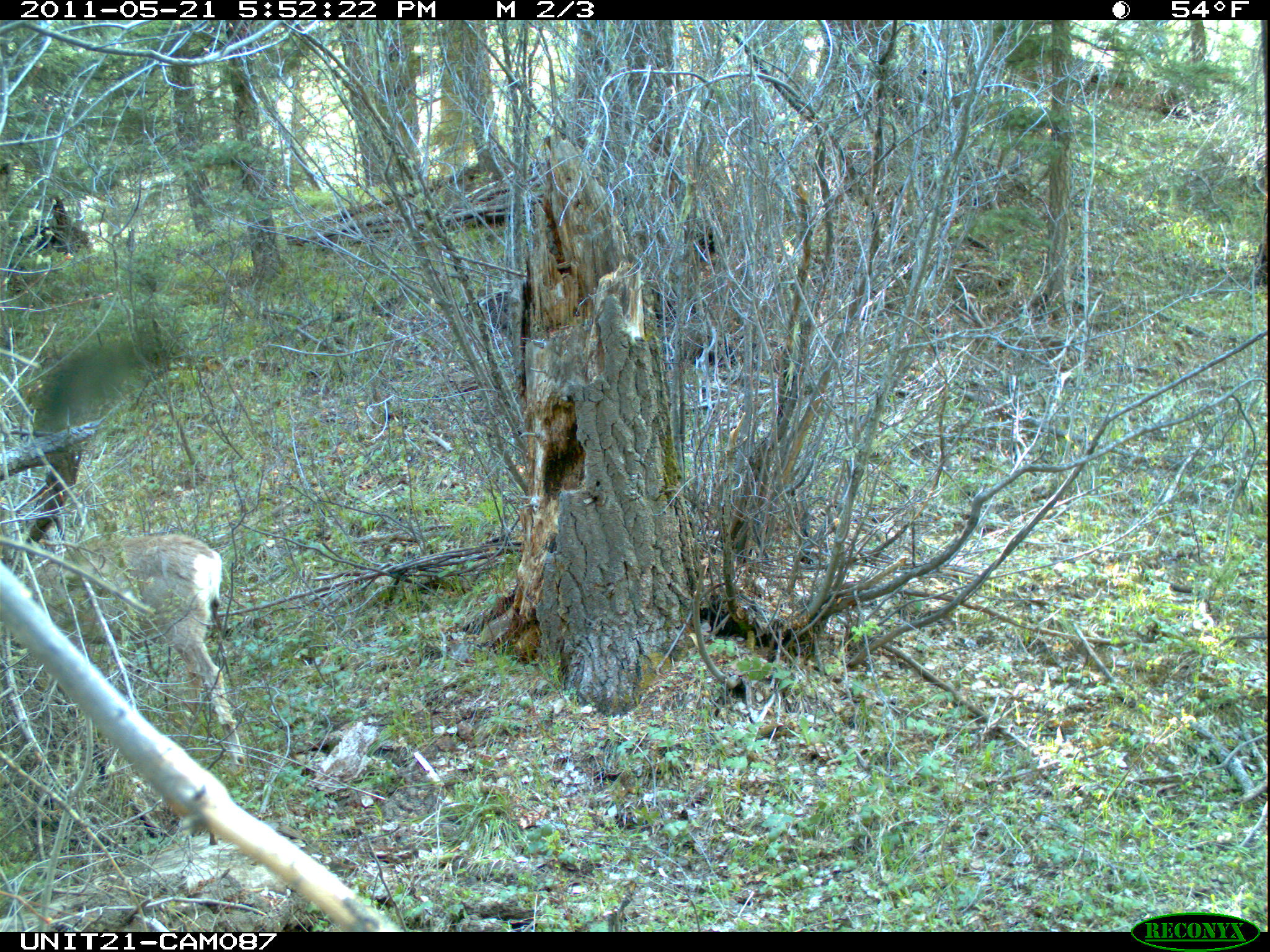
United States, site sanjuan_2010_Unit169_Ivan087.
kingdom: Animalia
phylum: Chordata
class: Mammalia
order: Artiodactyla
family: Cervidae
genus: Odocoileus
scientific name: Odocoileus hemionus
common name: mule deer